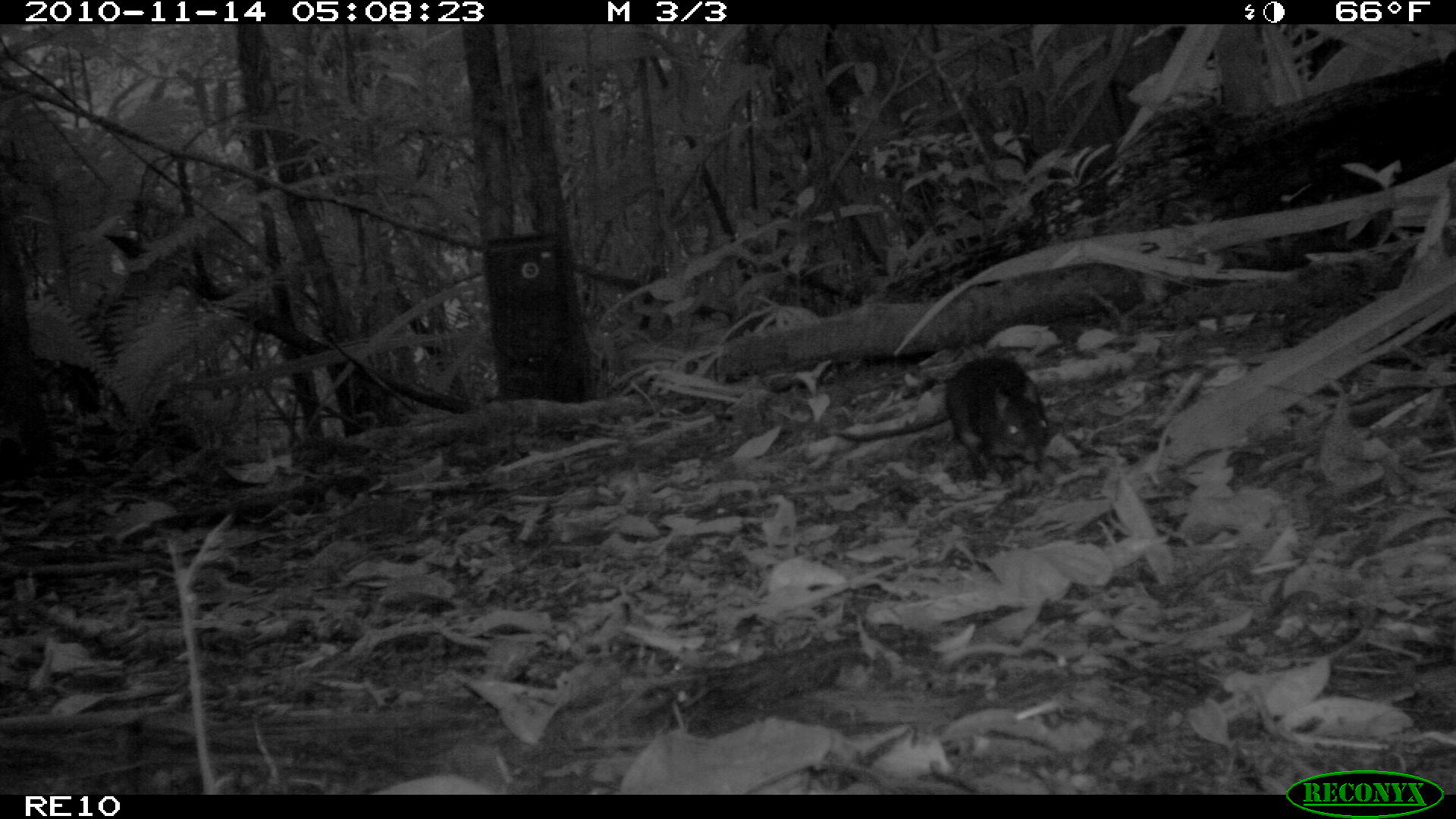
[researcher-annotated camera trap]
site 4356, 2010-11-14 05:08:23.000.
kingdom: Animalia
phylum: Chordata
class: Mammalia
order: Rodentia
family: Muridae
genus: Rattus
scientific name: Rattus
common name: rodent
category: unknown rat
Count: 1.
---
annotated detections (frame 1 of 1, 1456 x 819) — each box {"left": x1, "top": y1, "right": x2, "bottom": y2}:
unknown rat: {"left": 820, "top": 356, "right": 1048, "bottom": 482}